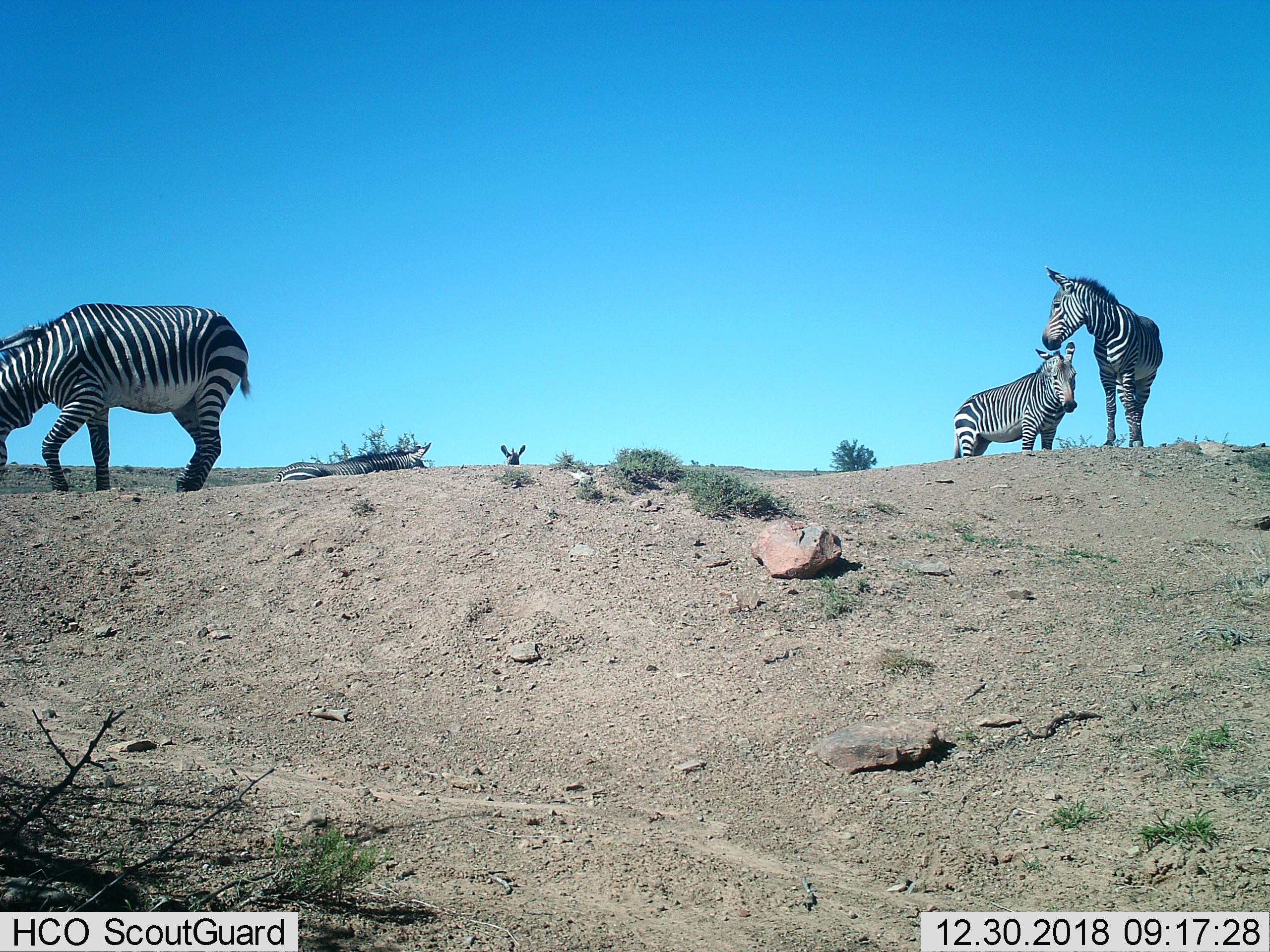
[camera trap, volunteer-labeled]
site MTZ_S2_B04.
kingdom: Animalia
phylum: Chordata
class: Mammalia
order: Perissodactyla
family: Equidae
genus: Equus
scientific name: Equus zebra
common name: mountain zebra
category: zebramountain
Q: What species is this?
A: Zebramountain (mountain zebra) (Equus zebra).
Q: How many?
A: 5.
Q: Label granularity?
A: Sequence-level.